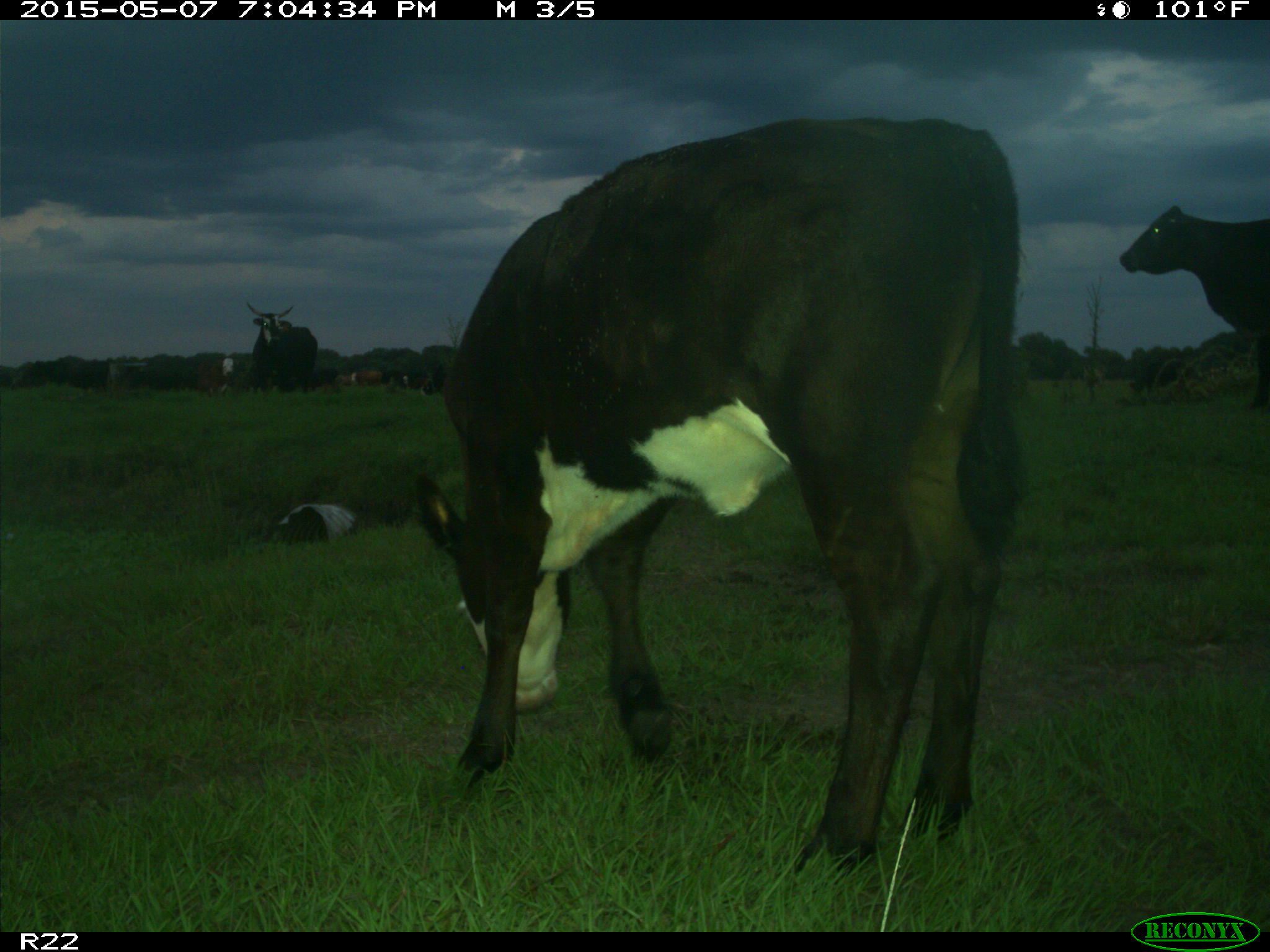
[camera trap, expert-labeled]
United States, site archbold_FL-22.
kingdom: Animalia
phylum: Chordata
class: Mammalia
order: Artiodactyla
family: Bovidae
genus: Bos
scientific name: Bos taurus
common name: domestic cow